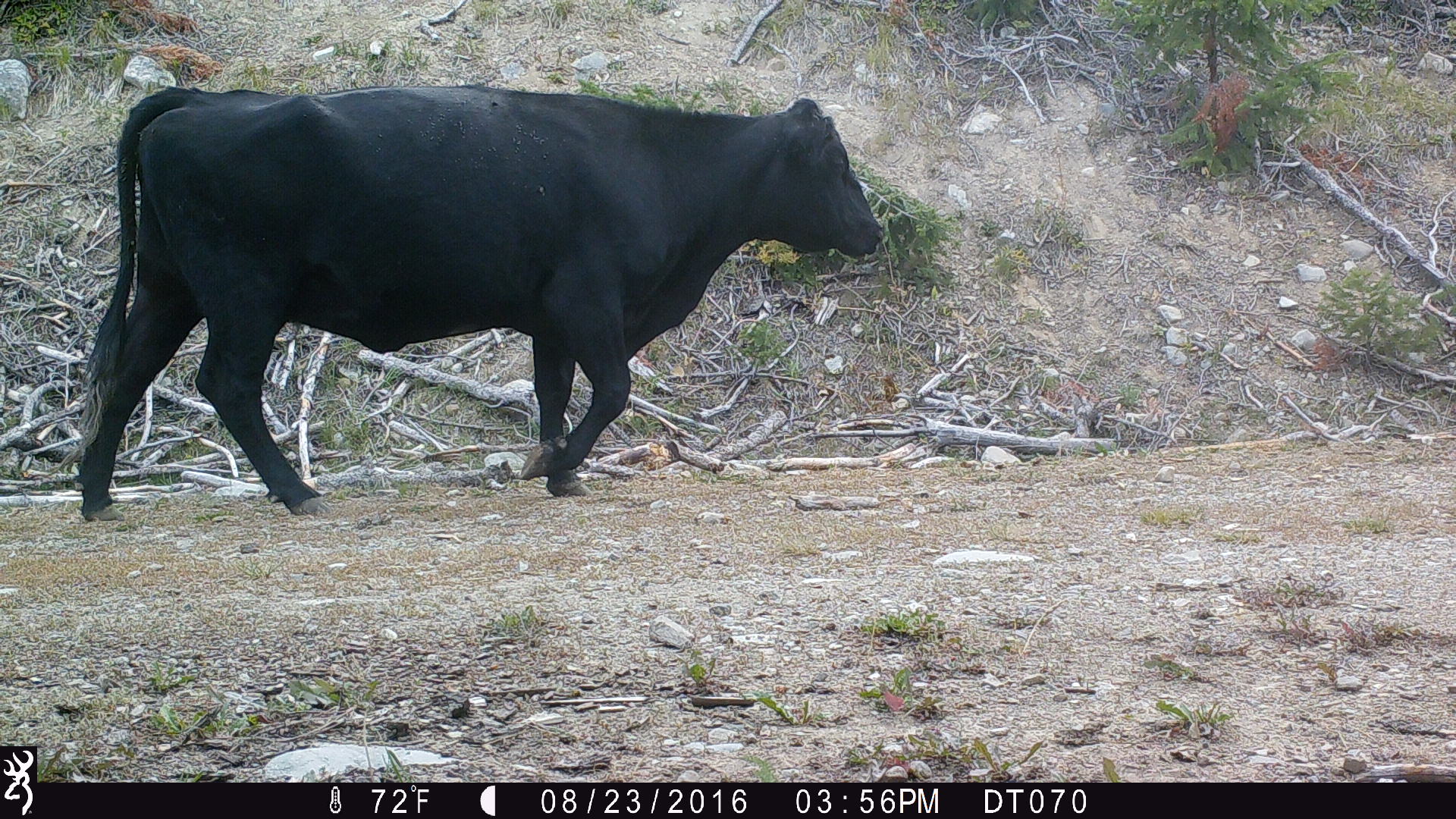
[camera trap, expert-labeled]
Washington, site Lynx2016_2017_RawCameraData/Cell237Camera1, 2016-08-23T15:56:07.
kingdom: Animalia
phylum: Chordata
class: Mammalia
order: Artiodactyla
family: Bovidae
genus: Bos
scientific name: Bos taurus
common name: domestic cattle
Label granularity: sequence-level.